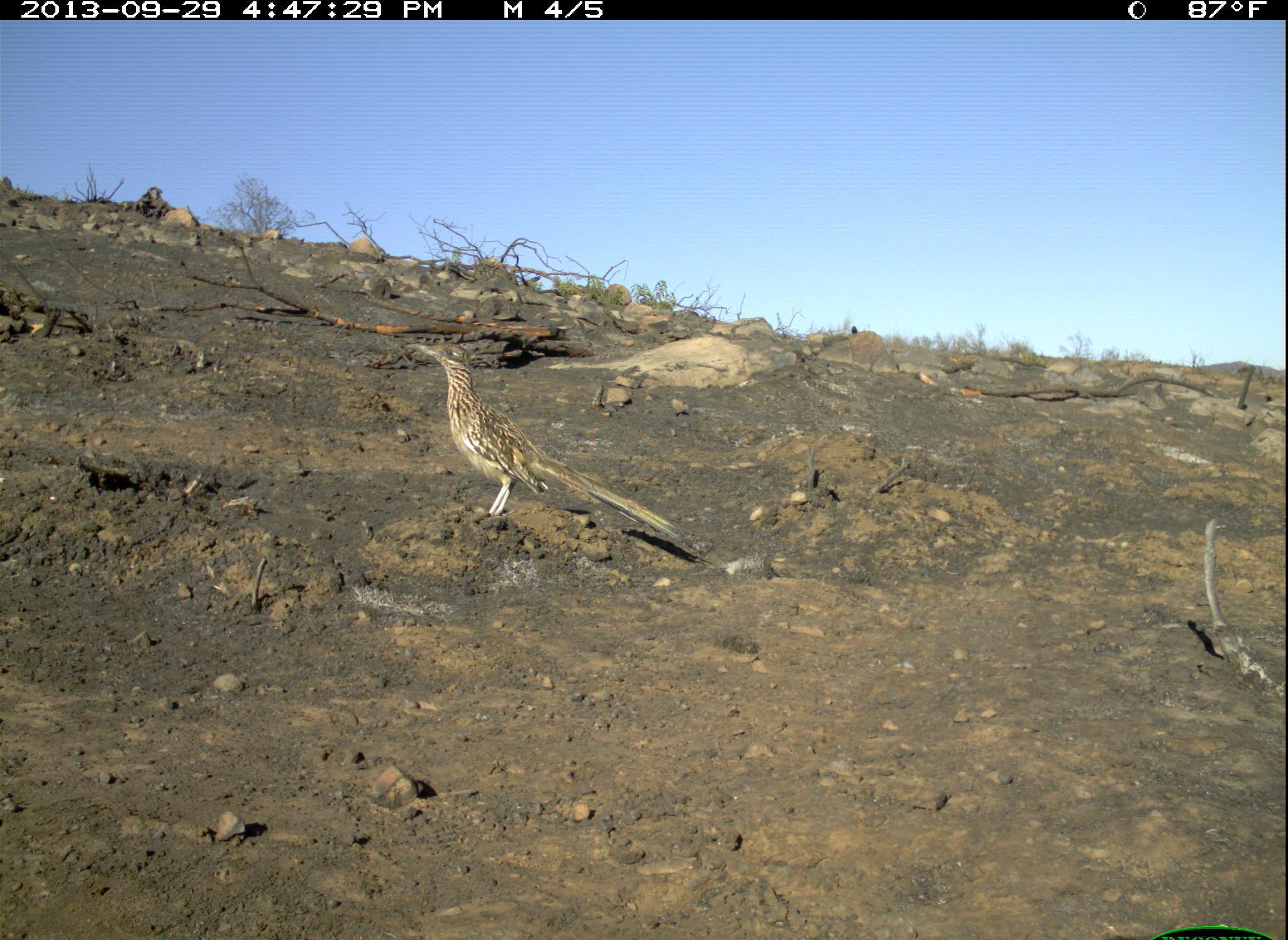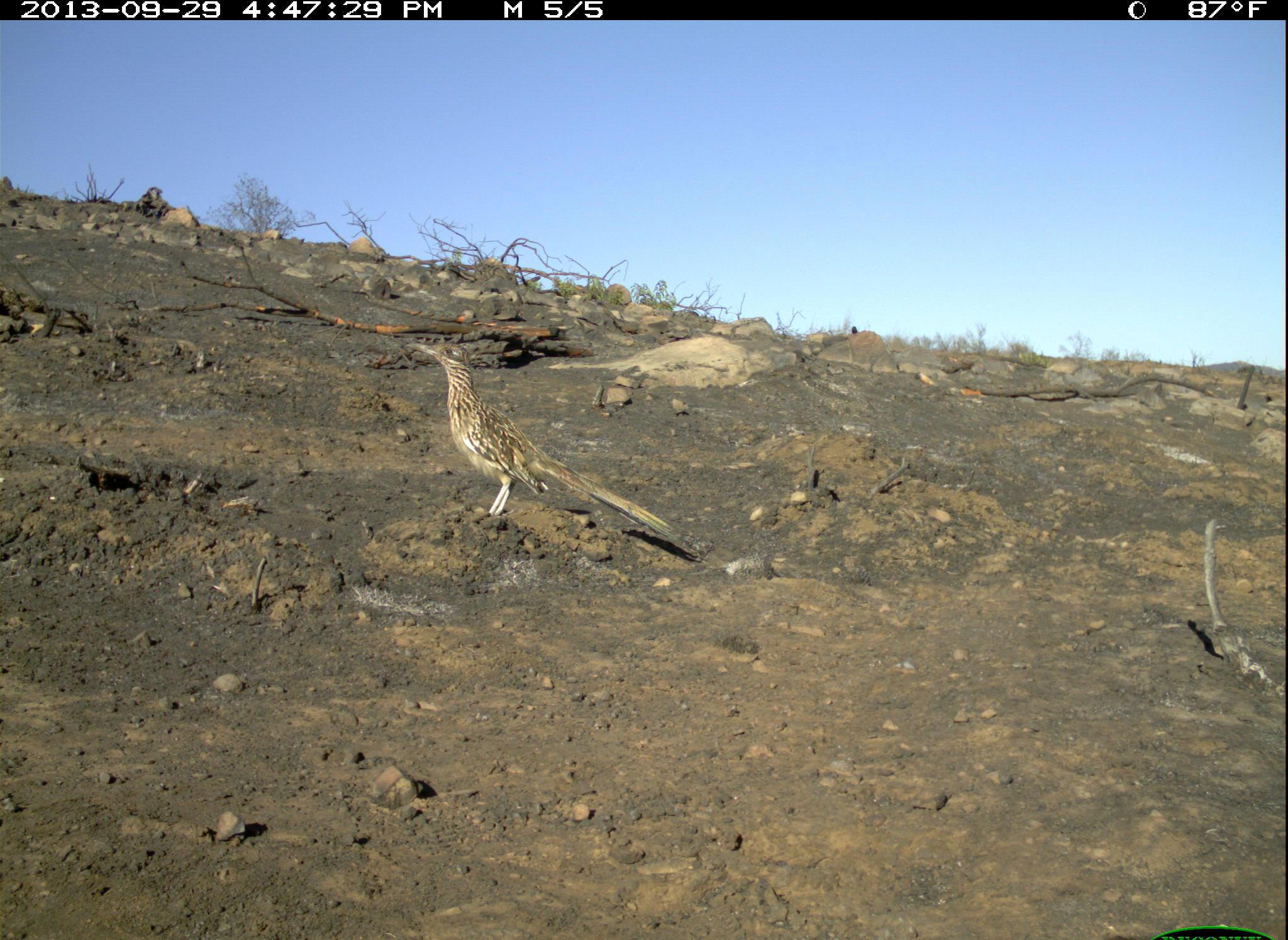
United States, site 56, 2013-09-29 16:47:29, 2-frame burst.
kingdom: Animalia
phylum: Chordata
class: Aves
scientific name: Aves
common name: bird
Bird (Aves).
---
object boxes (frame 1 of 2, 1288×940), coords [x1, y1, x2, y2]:
bird: [402, 339, 710, 566]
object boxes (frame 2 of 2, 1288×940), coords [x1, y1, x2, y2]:
bird: [401, 337, 704, 561]